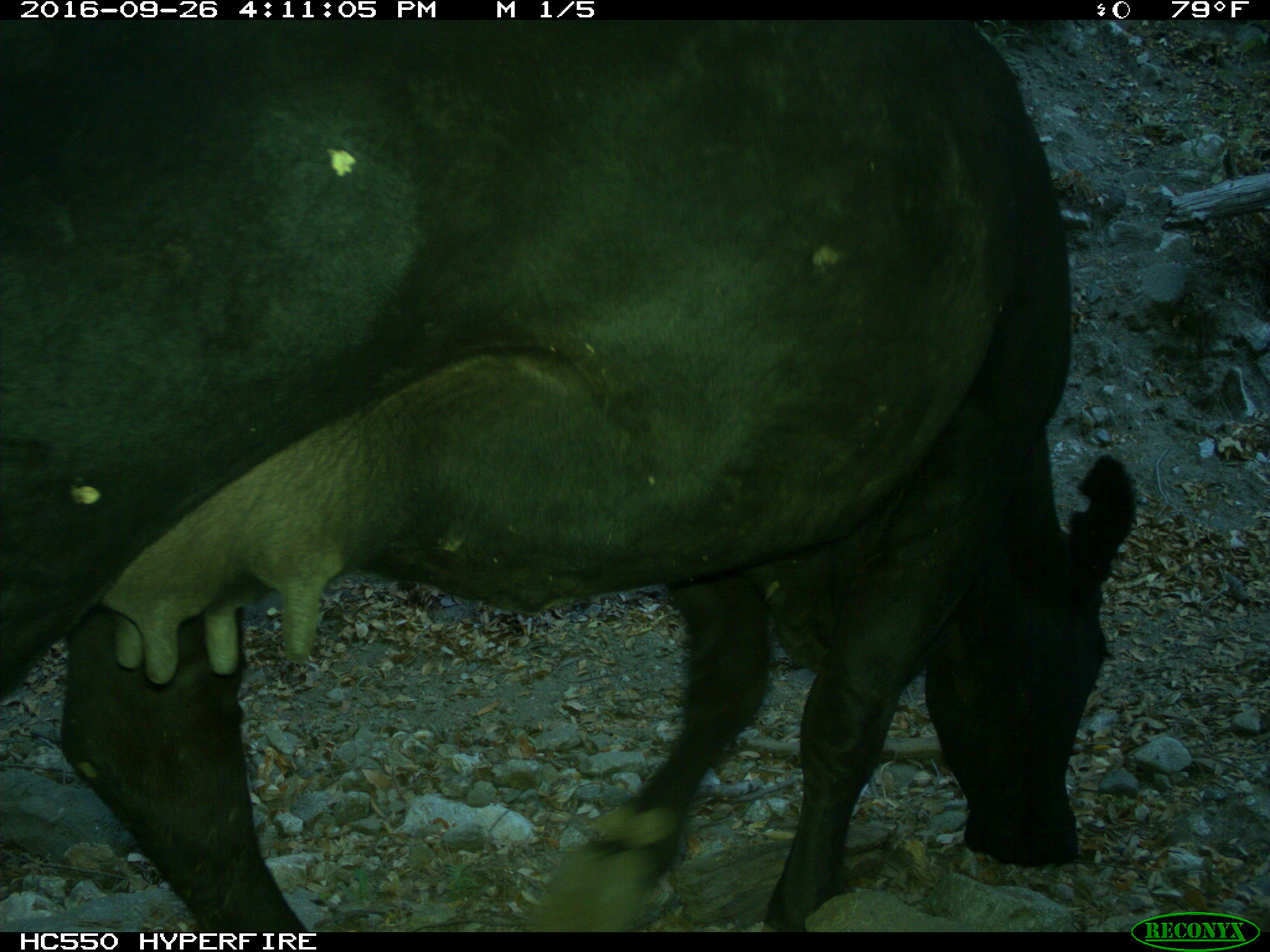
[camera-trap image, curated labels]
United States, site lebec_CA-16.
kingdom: Animalia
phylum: Chordata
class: Mammalia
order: Artiodactyla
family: Bovidae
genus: Bos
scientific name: Bos taurus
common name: domestic cow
Bos taurus (domestic cow).